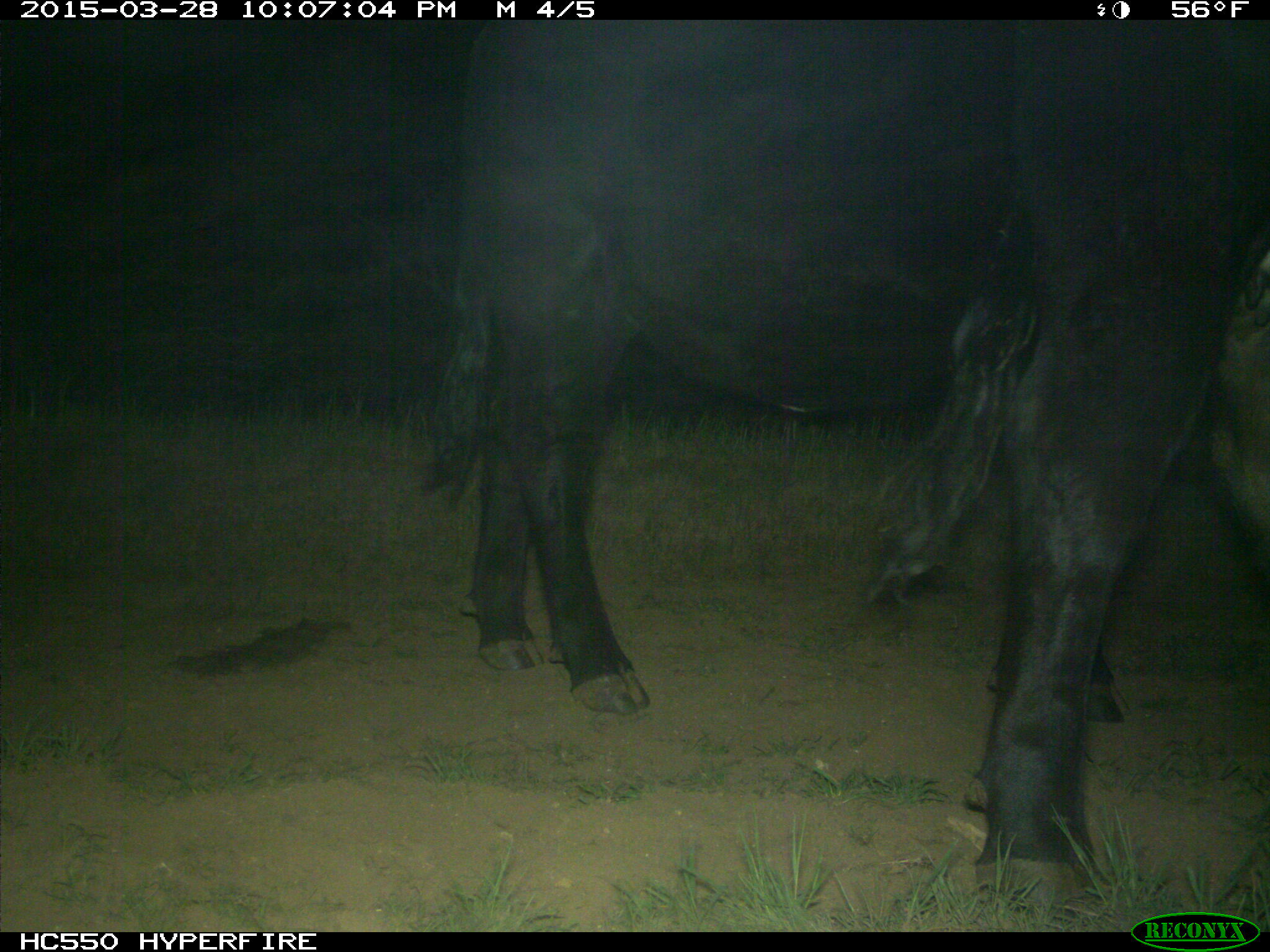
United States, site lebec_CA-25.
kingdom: Animalia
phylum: Chordata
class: Mammalia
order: Artiodactyla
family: Bovidae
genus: Bos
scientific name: Bos taurus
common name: domestic cow